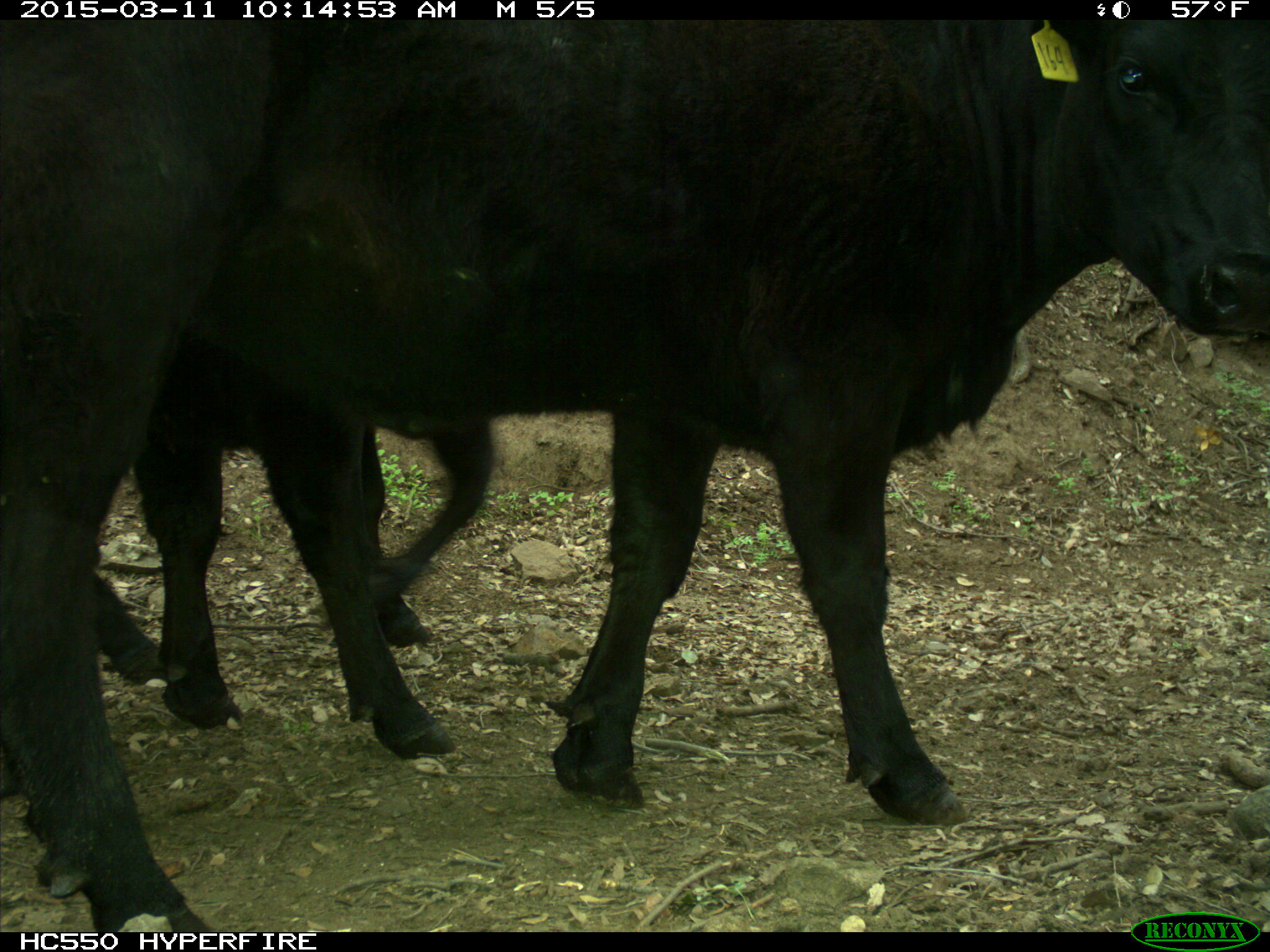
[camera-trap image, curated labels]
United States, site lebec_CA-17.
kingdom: Animalia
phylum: Chordata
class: Mammalia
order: Artiodactyla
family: Bovidae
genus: Bos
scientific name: Bos taurus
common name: domestic cow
Bos taurus (domestic cow).